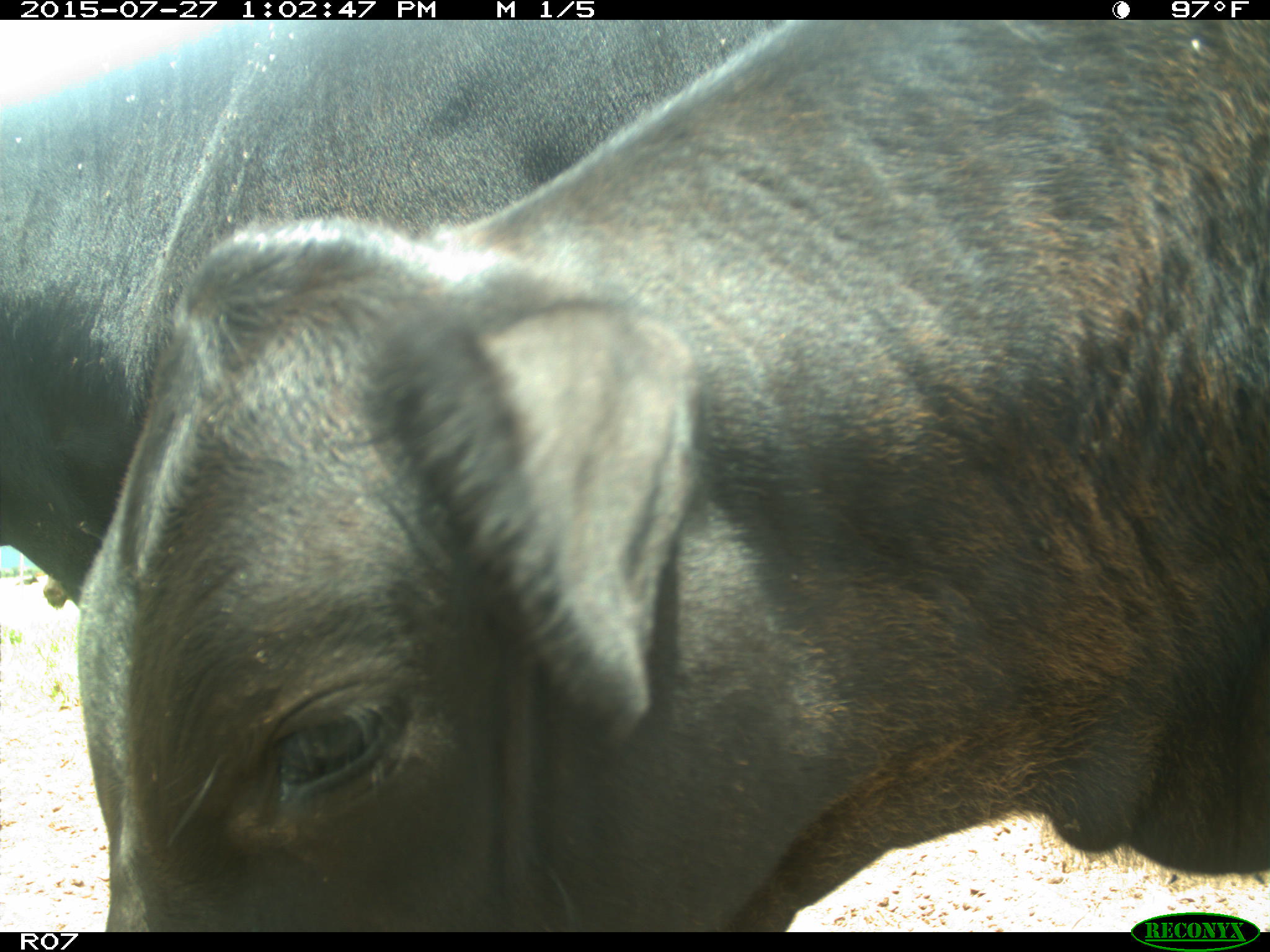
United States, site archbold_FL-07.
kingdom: Animalia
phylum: Chordata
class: Mammalia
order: Artiodactyla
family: Bovidae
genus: Bos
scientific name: Bos taurus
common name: domestic cow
Bos taurus (domestic cow).